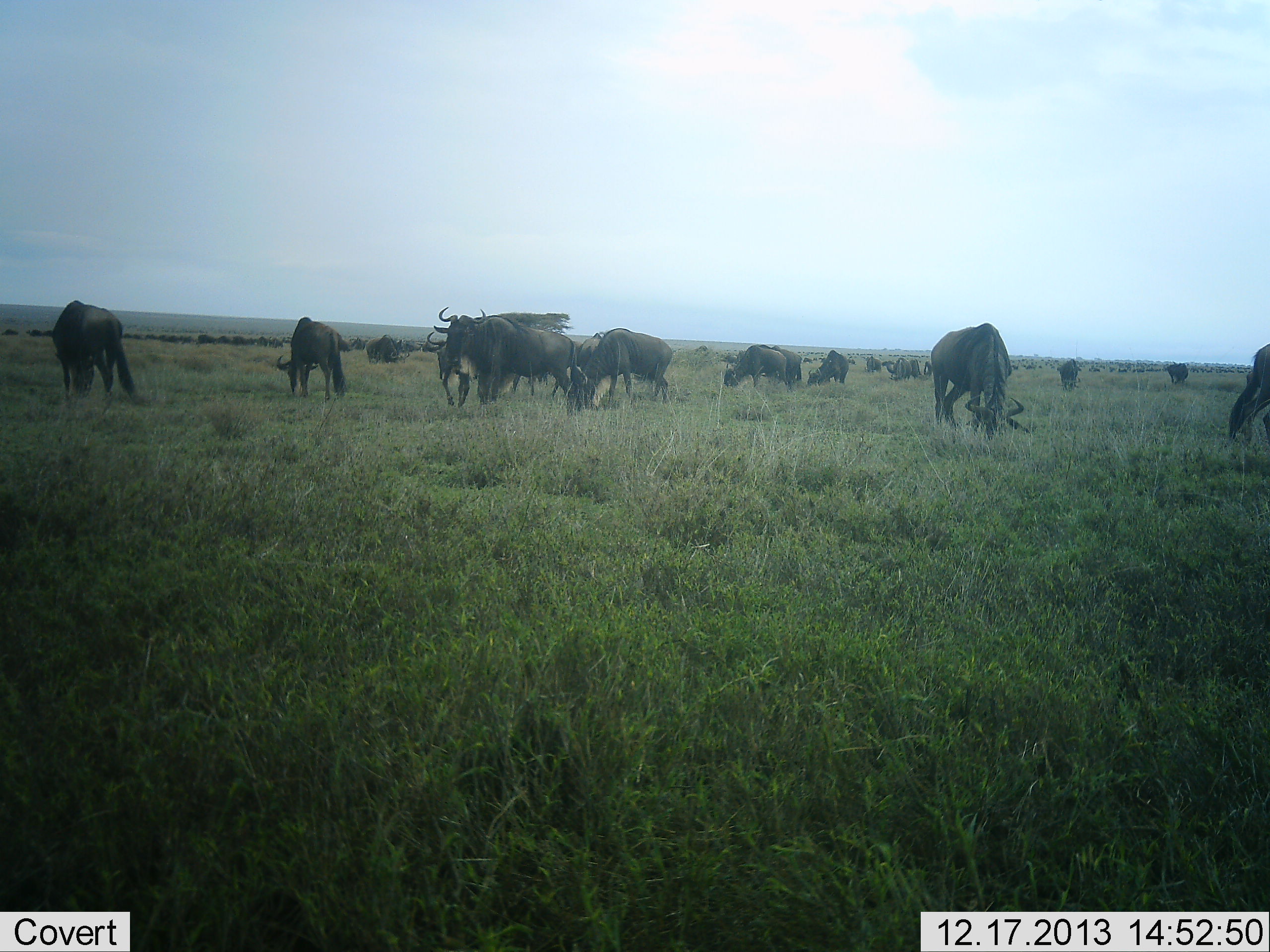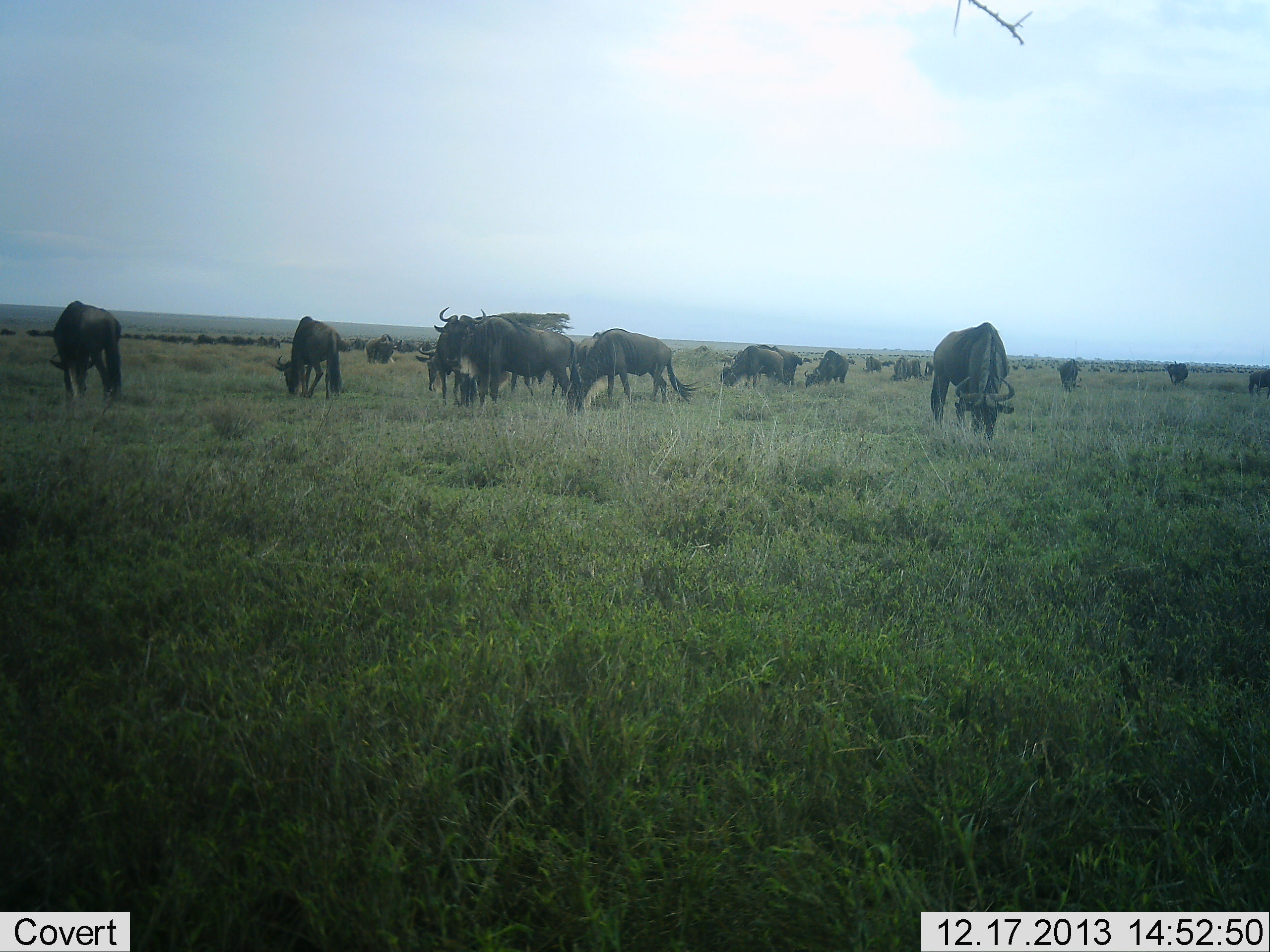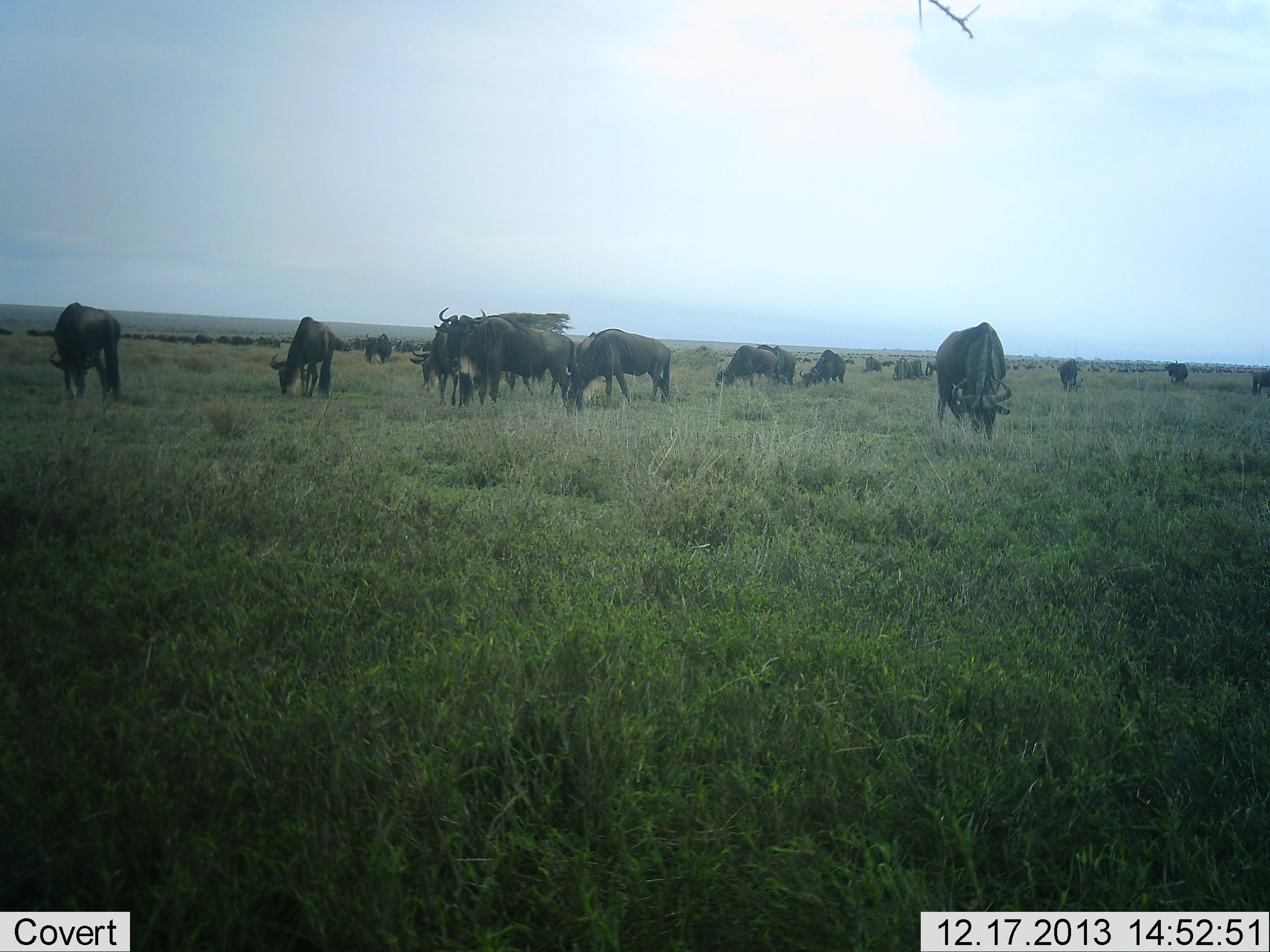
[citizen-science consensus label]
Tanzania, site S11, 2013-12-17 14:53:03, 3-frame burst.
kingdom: Animalia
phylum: Chordata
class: Mammalia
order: Artiodactyla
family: Bovidae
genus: Connochaetes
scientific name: Connochaetes taurinus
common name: blue wildebeest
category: wildebeest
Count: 11-50.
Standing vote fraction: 0%.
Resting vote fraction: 0%.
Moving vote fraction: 20%.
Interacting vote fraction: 0%.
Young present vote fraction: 0%.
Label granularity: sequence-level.